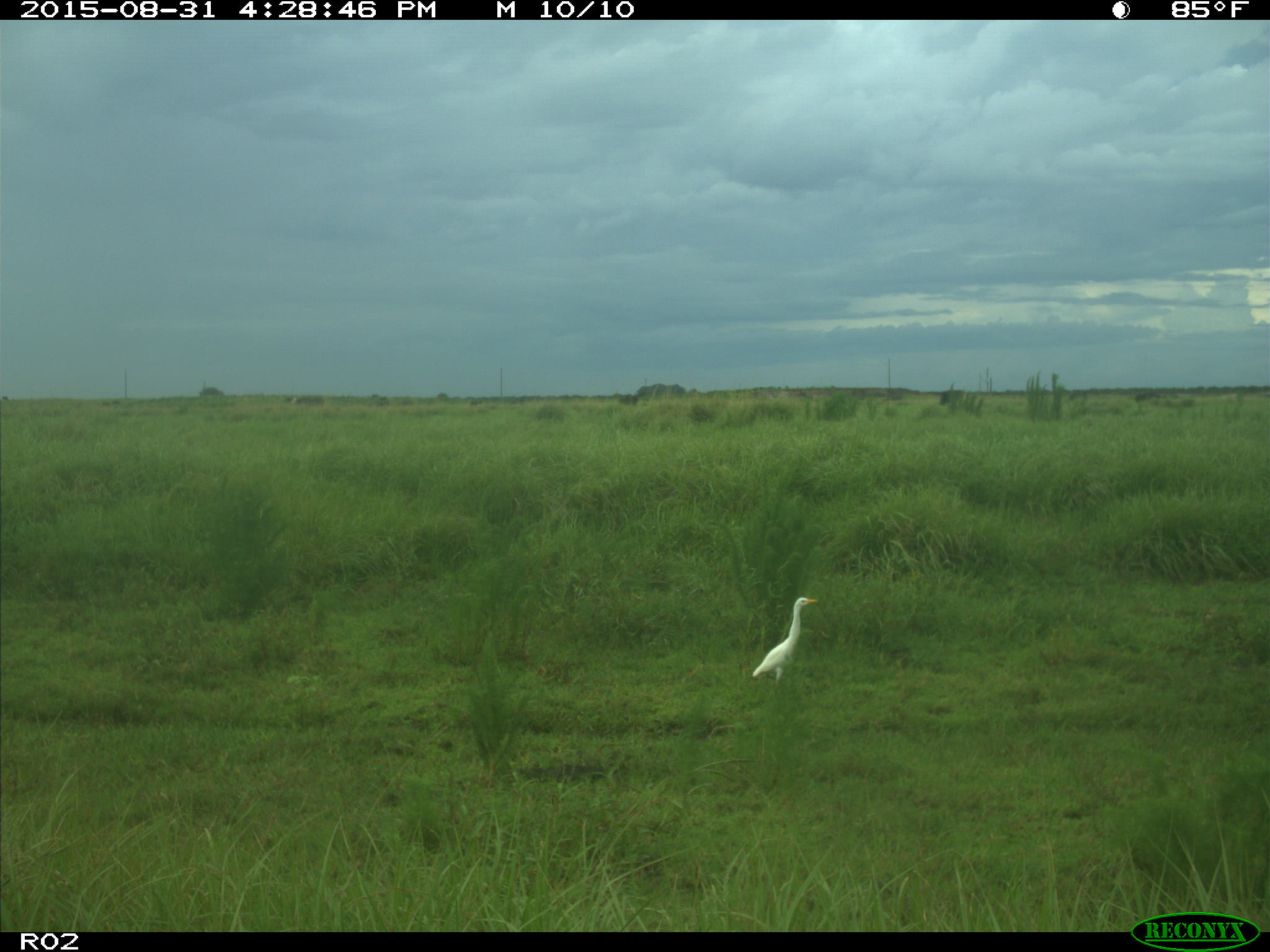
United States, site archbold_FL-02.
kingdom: Animalia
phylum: Chordata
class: Mammalia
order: Artiodactyla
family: Bovidae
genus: Bos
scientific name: Bos taurus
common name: domestic cow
Bos taurus (domestic cow).